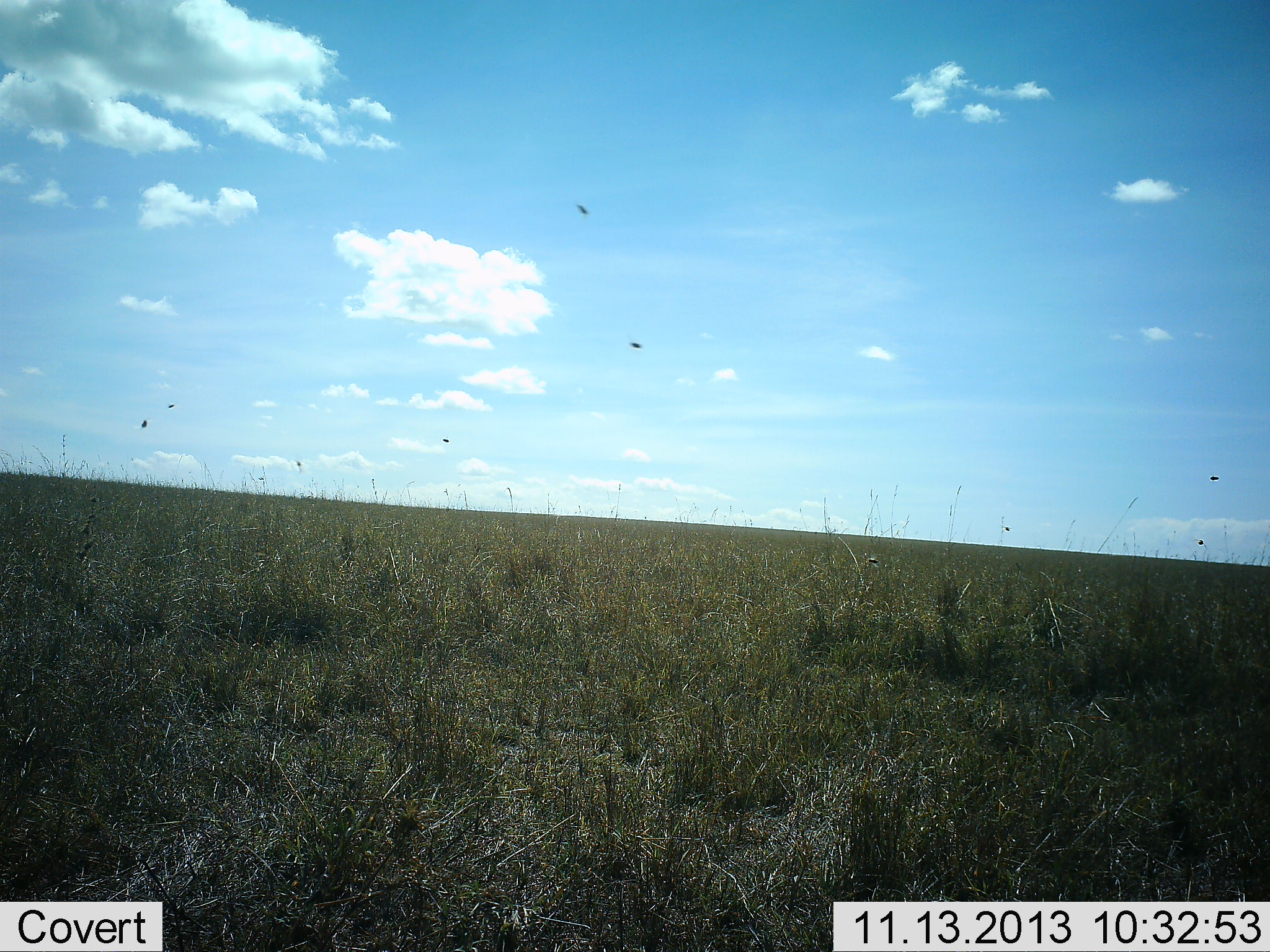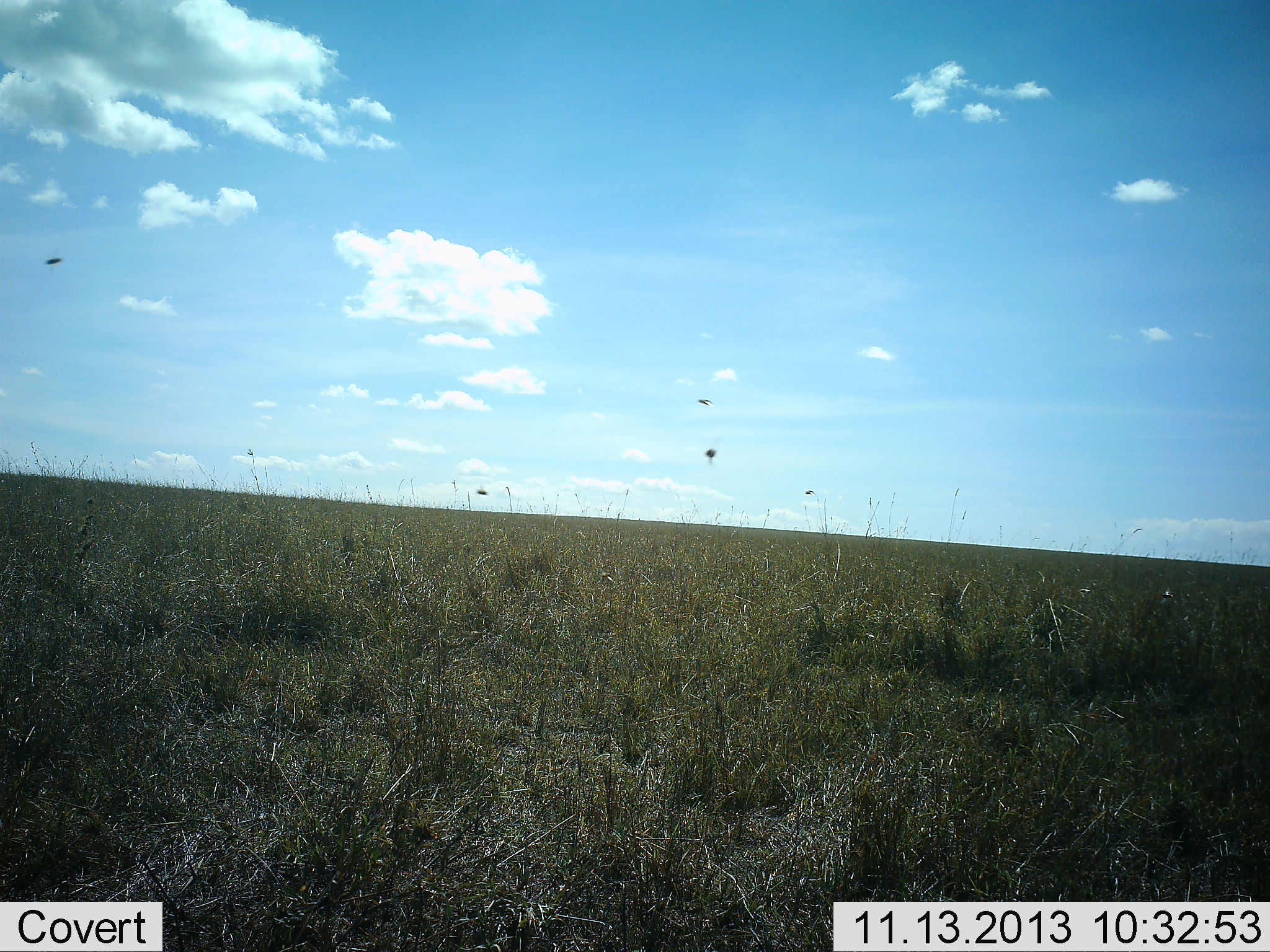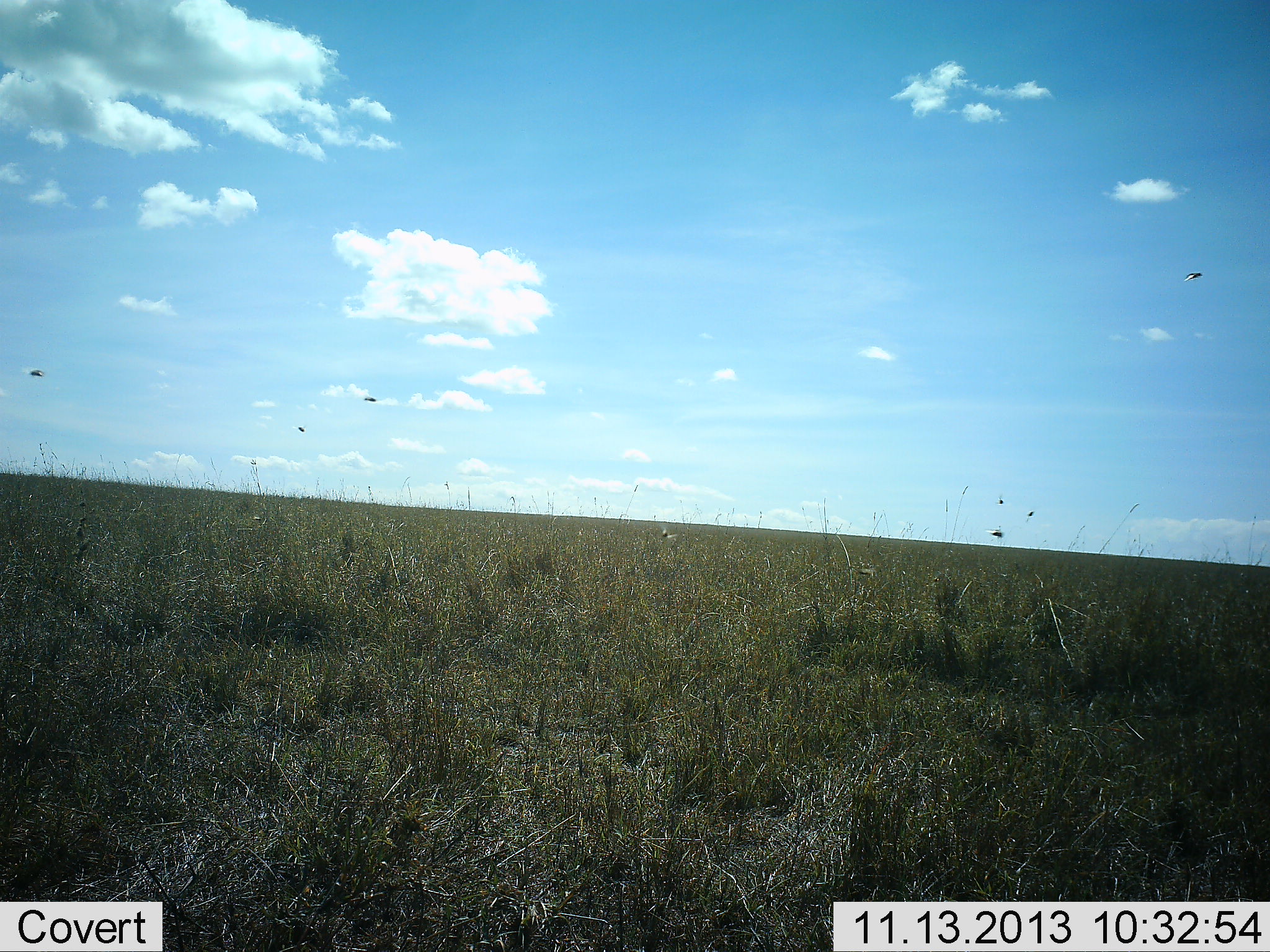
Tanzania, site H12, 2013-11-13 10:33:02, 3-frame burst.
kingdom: Animalia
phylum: Arthropoda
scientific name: Arthropoda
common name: arthropods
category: insectspider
Insectspider (arthropods) (Arthropoda), count 8. Behavior (volunteer vote fractions): standing 0%, resting 0%, moving 100%, interacting 0%. Young present (vote fraction): 0%. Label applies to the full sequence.